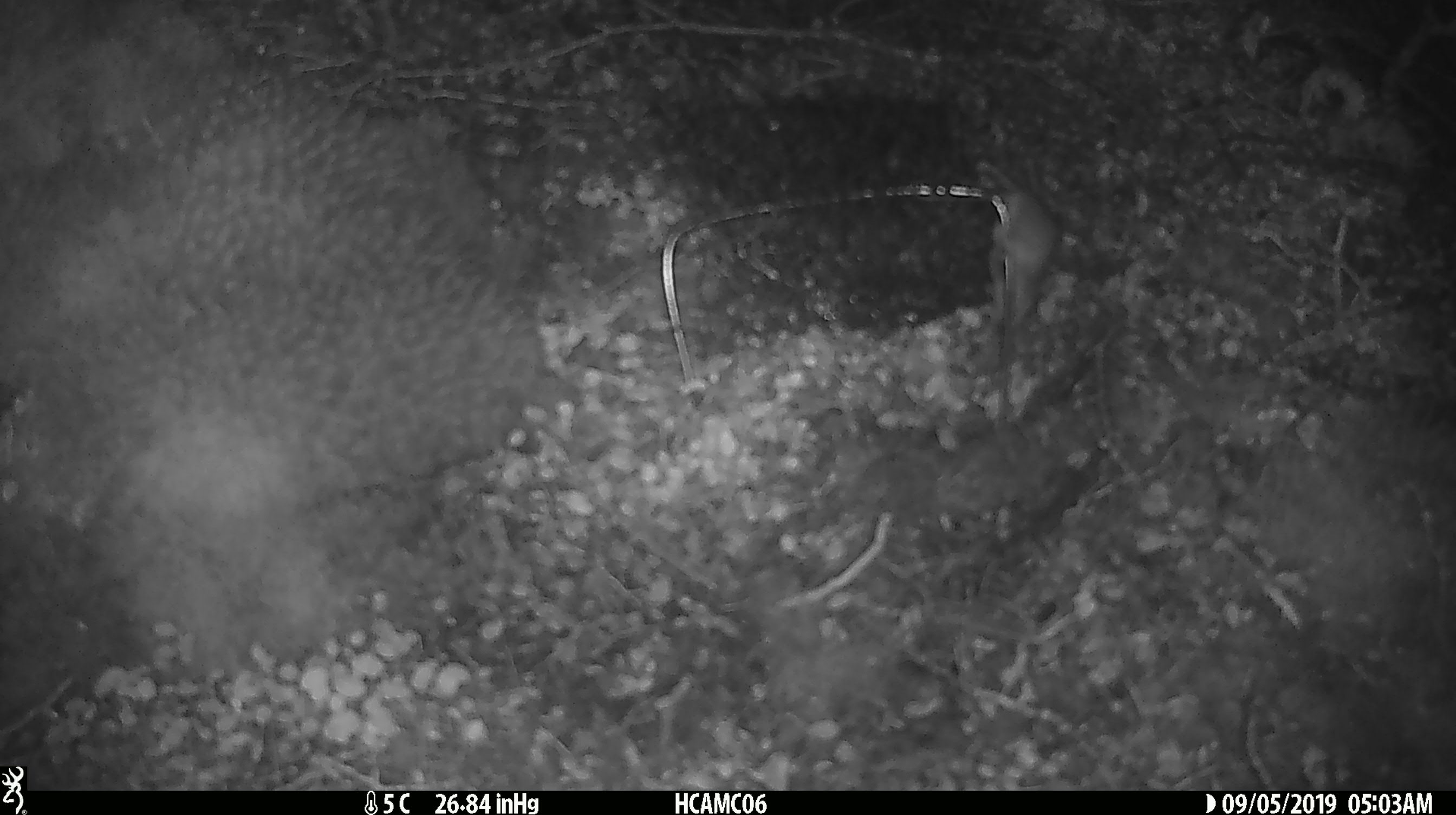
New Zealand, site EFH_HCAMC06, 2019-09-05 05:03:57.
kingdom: Animalia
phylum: Chordata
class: Mammalia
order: Rodentia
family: Muridae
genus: Mus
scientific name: Mus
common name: mouse